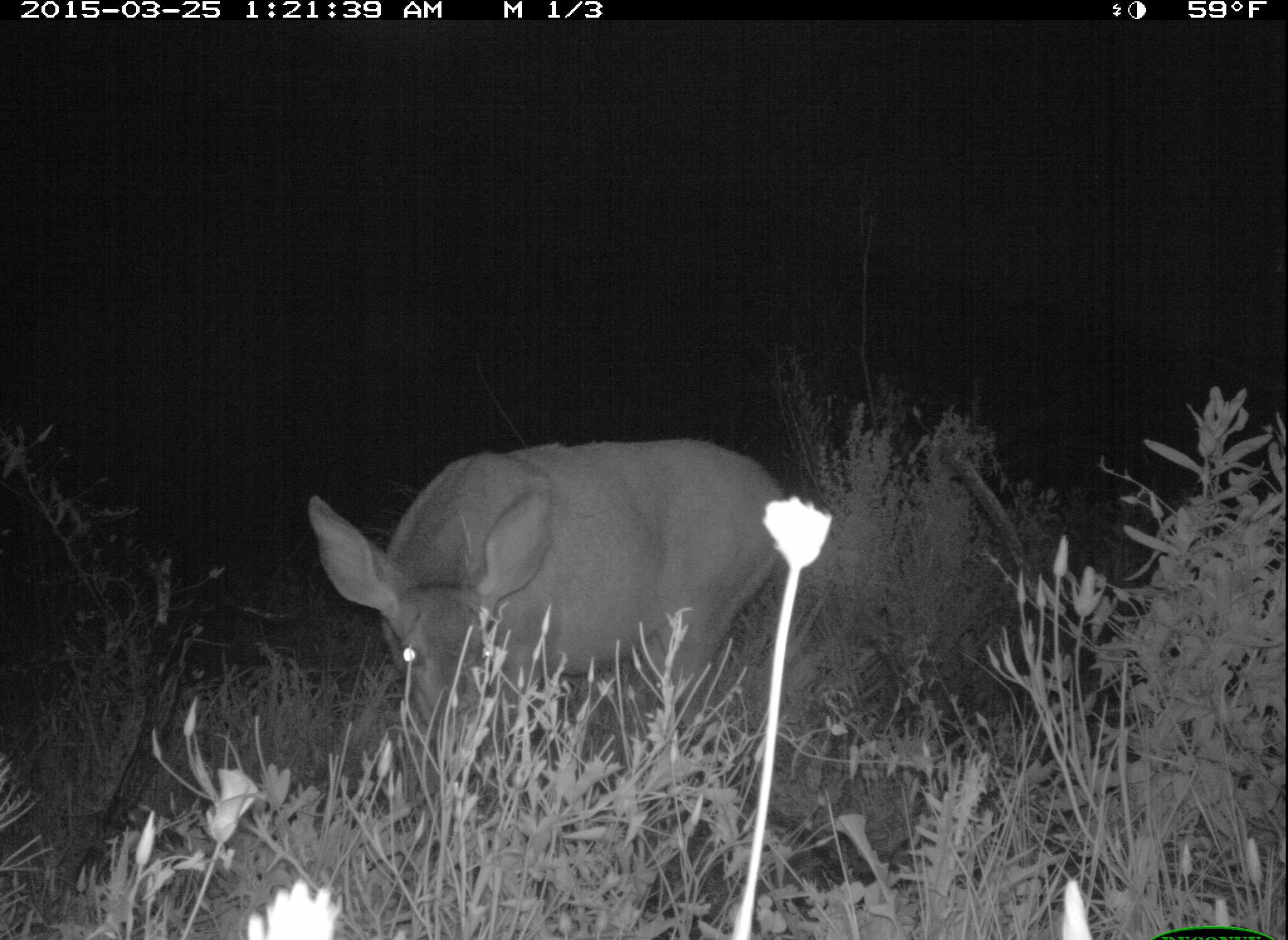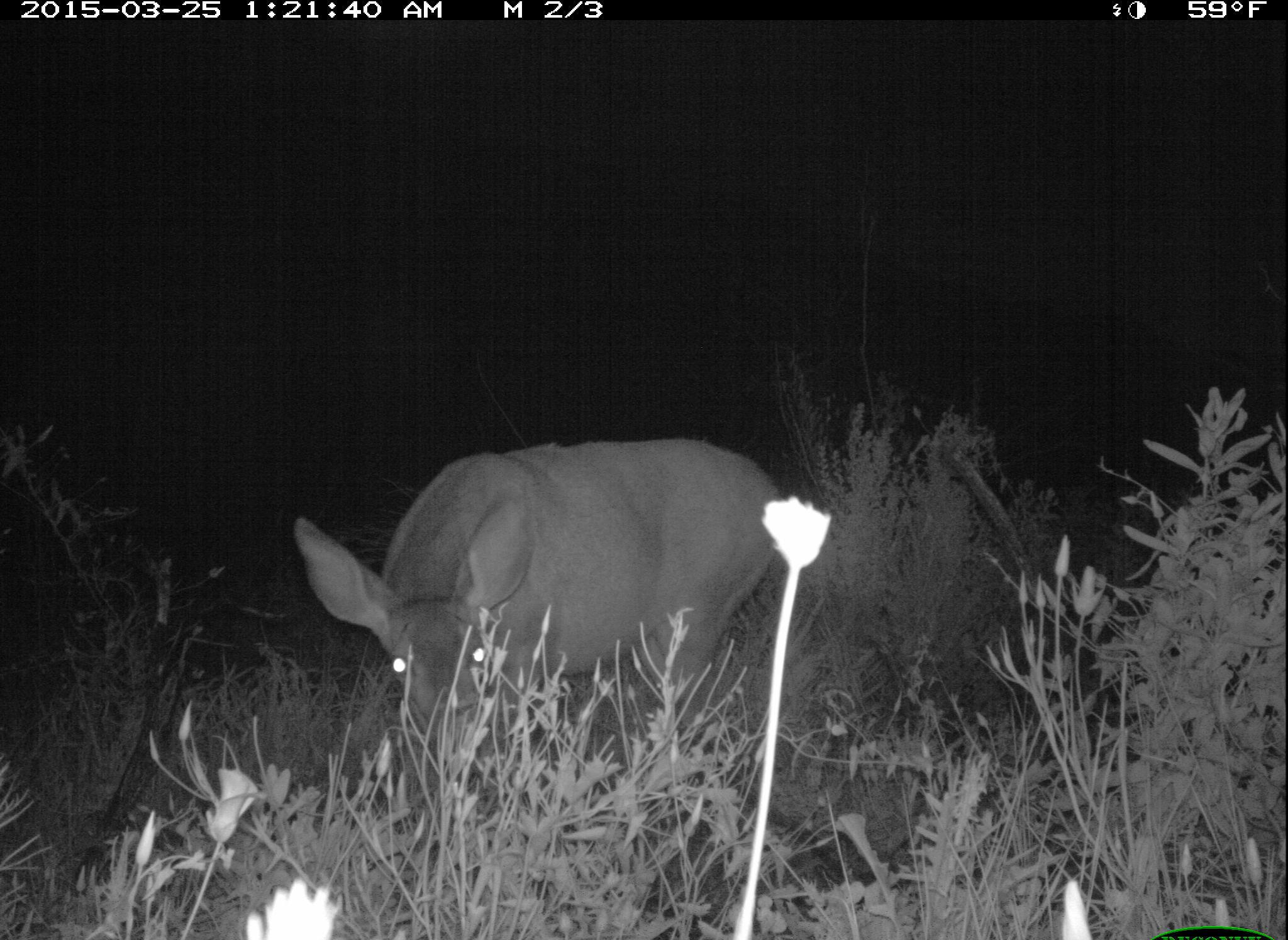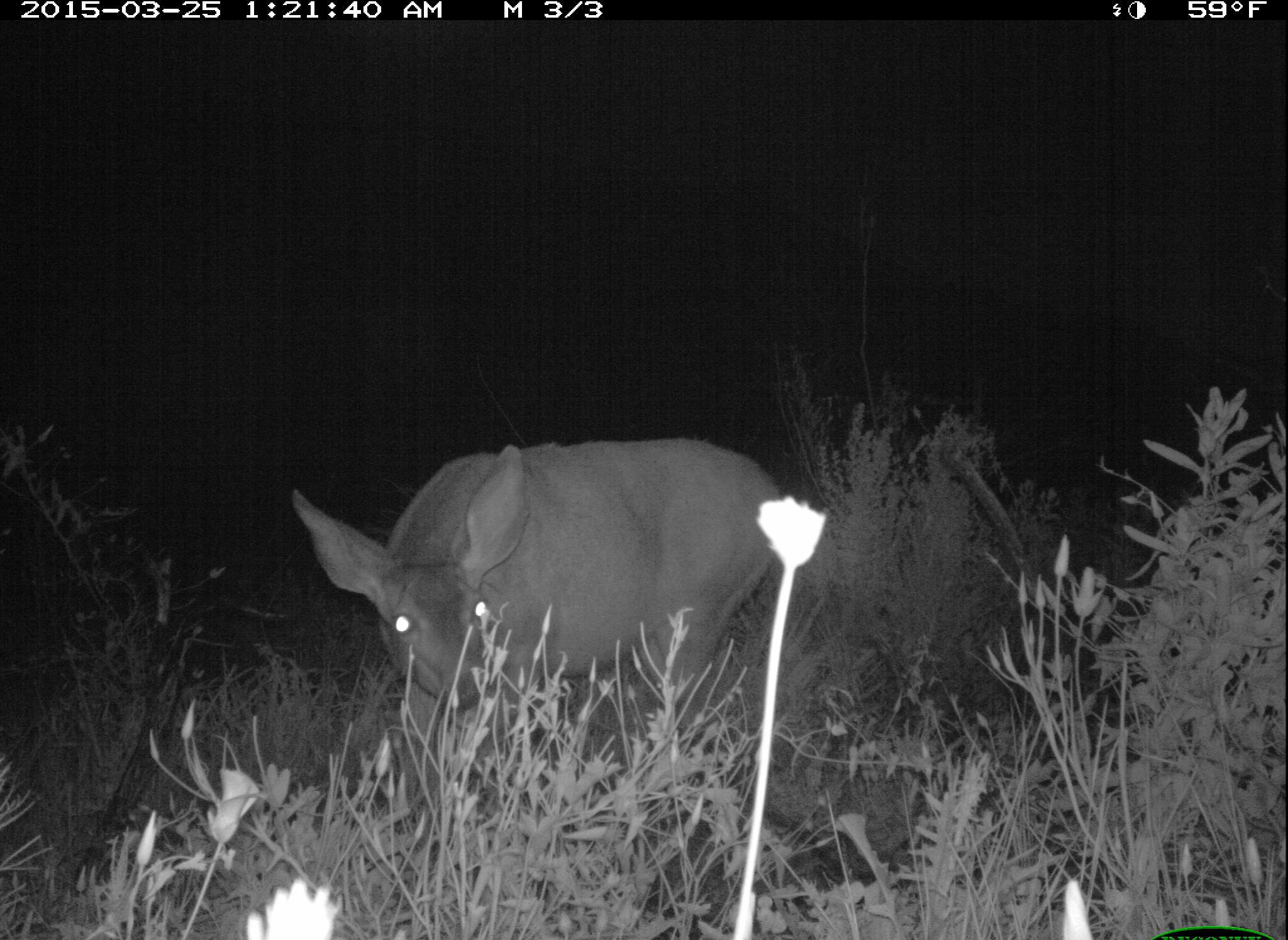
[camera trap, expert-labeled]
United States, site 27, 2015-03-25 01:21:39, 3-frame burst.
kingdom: Animalia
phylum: Chordata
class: Mammalia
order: Artiodactyla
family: Cervidae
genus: Odocoileus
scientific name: Odocoileus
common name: deer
Deer (Odocoileus).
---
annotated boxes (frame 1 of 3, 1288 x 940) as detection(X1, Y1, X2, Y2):
deer: detection(305, 437, 792, 867)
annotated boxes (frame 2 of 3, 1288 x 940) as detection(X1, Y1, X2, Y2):
deer: detection(290, 437, 787, 840)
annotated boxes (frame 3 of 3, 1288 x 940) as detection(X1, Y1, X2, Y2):
deer: detection(289, 437, 781, 861)